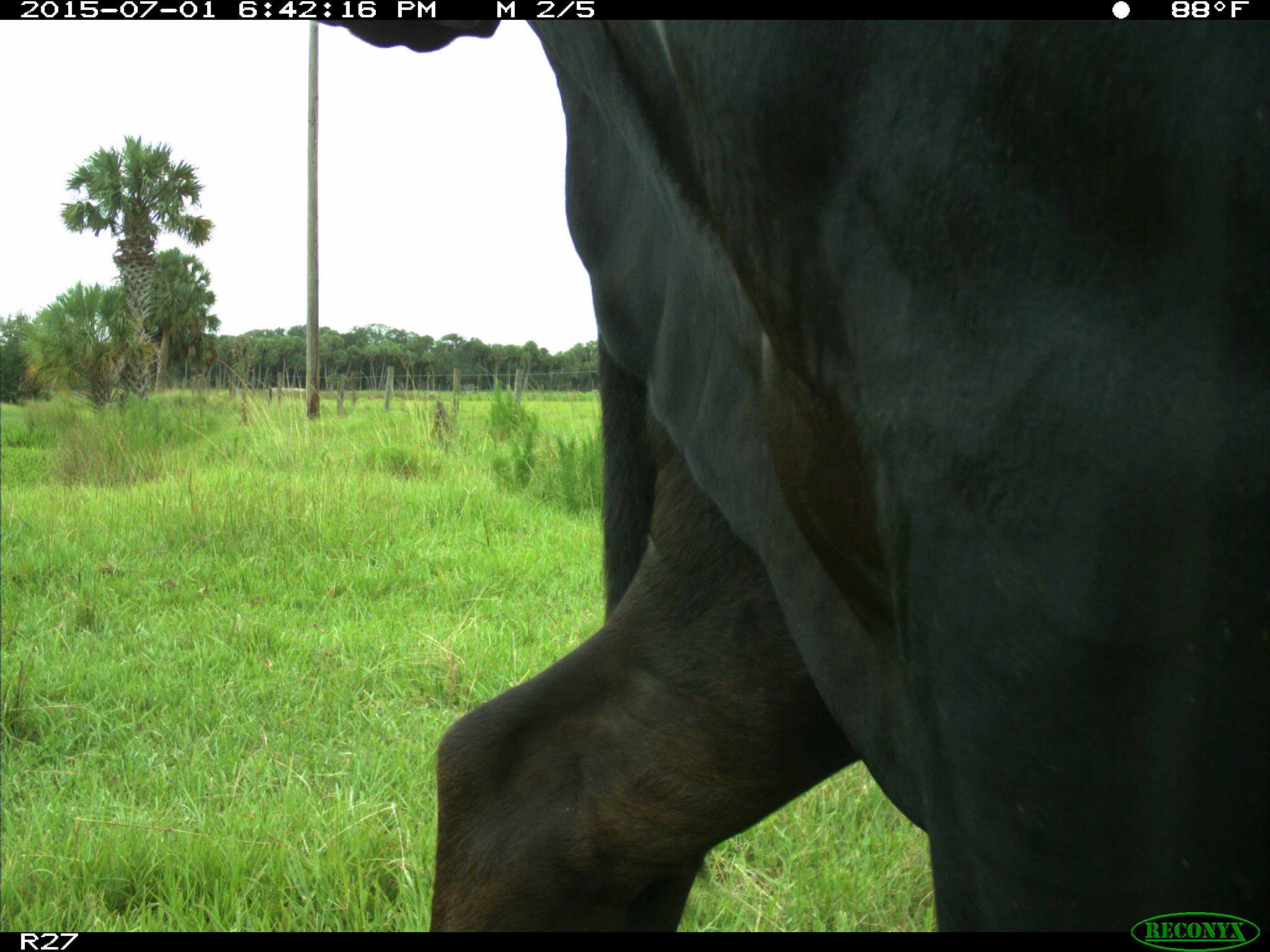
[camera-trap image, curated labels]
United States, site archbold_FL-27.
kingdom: Animalia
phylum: Chordata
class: Mammalia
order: Artiodactyla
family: Bovidae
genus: Bos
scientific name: Bos taurus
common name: domestic cow